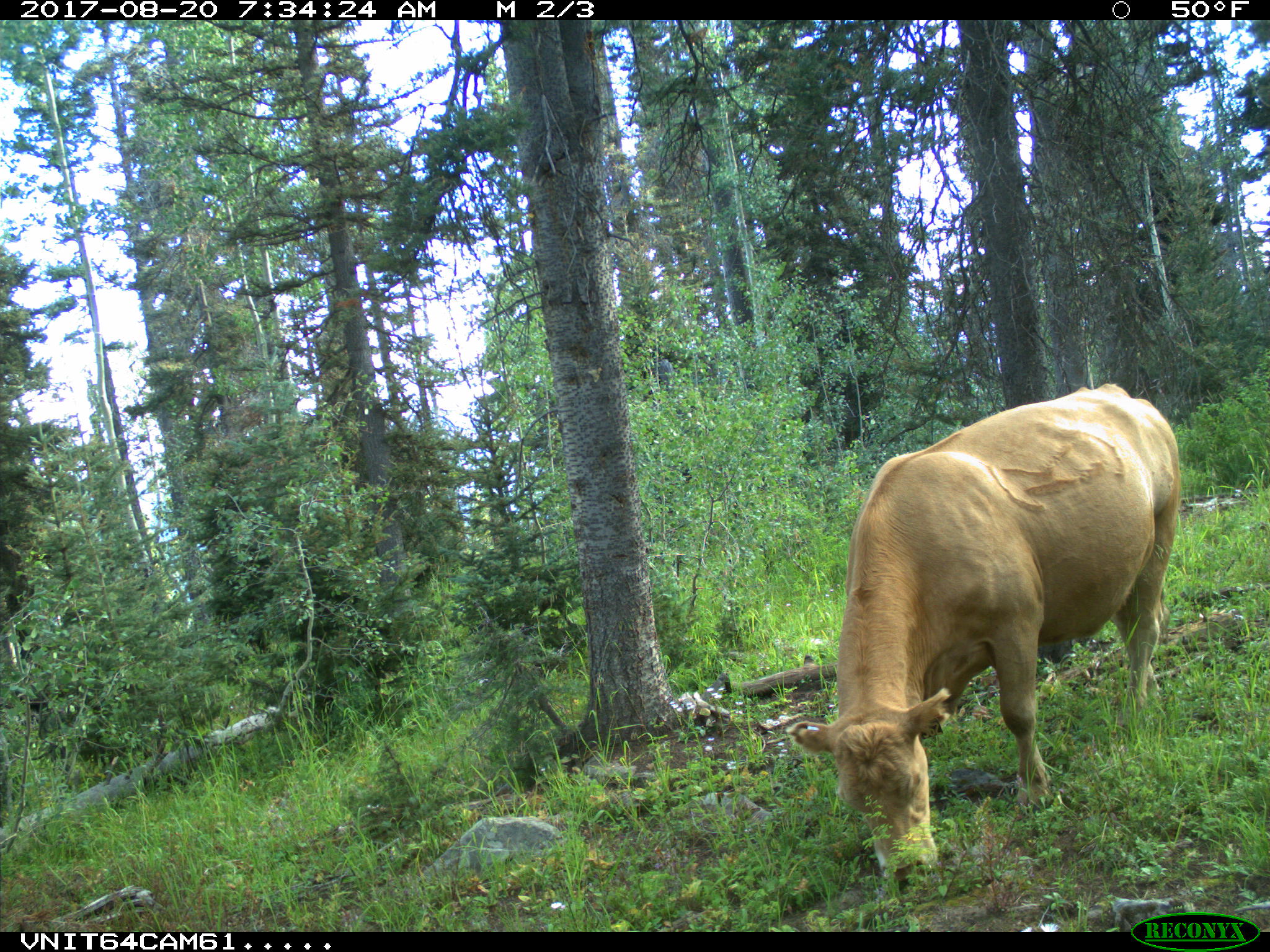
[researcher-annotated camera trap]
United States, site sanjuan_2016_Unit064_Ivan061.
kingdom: Animalia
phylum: Chordata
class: Mammalia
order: Artiodactyla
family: Bovidae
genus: Bos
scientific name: Bos taurus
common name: domestic cow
Bos taurus (domestic cow).